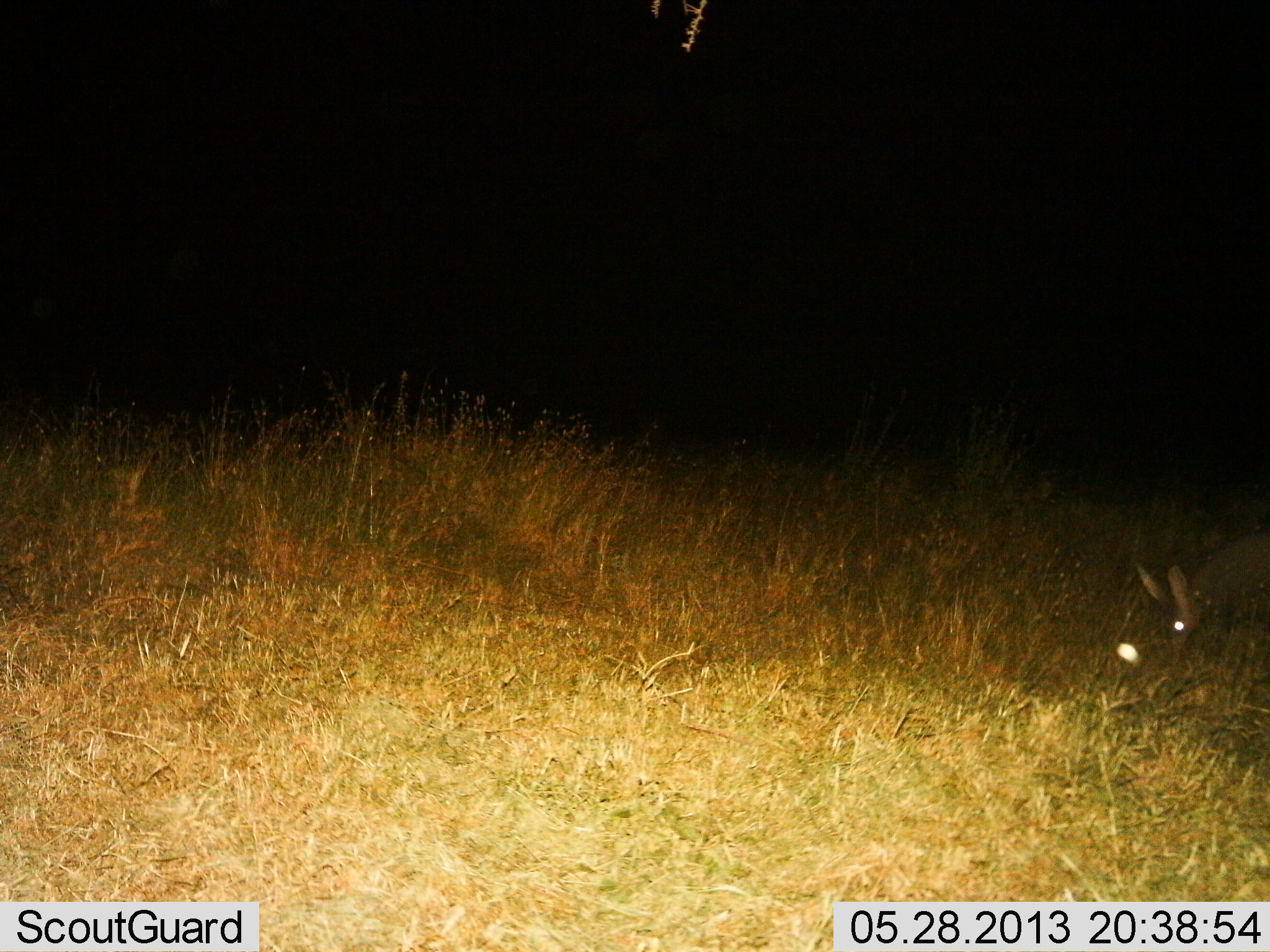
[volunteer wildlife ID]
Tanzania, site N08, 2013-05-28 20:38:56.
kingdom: Animalia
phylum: Chordata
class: Mammalia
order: Tubulidentata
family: Orycteropodidae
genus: Orycteropus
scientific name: Orycteropus afer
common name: aardvark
Aardvark (Orycteropus afer), count 1. Behavior (volunteer vote fractions): standing 50%, resting 0%, moving 33%, interacting 0%. Young present (vote fraction): 0%. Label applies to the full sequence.